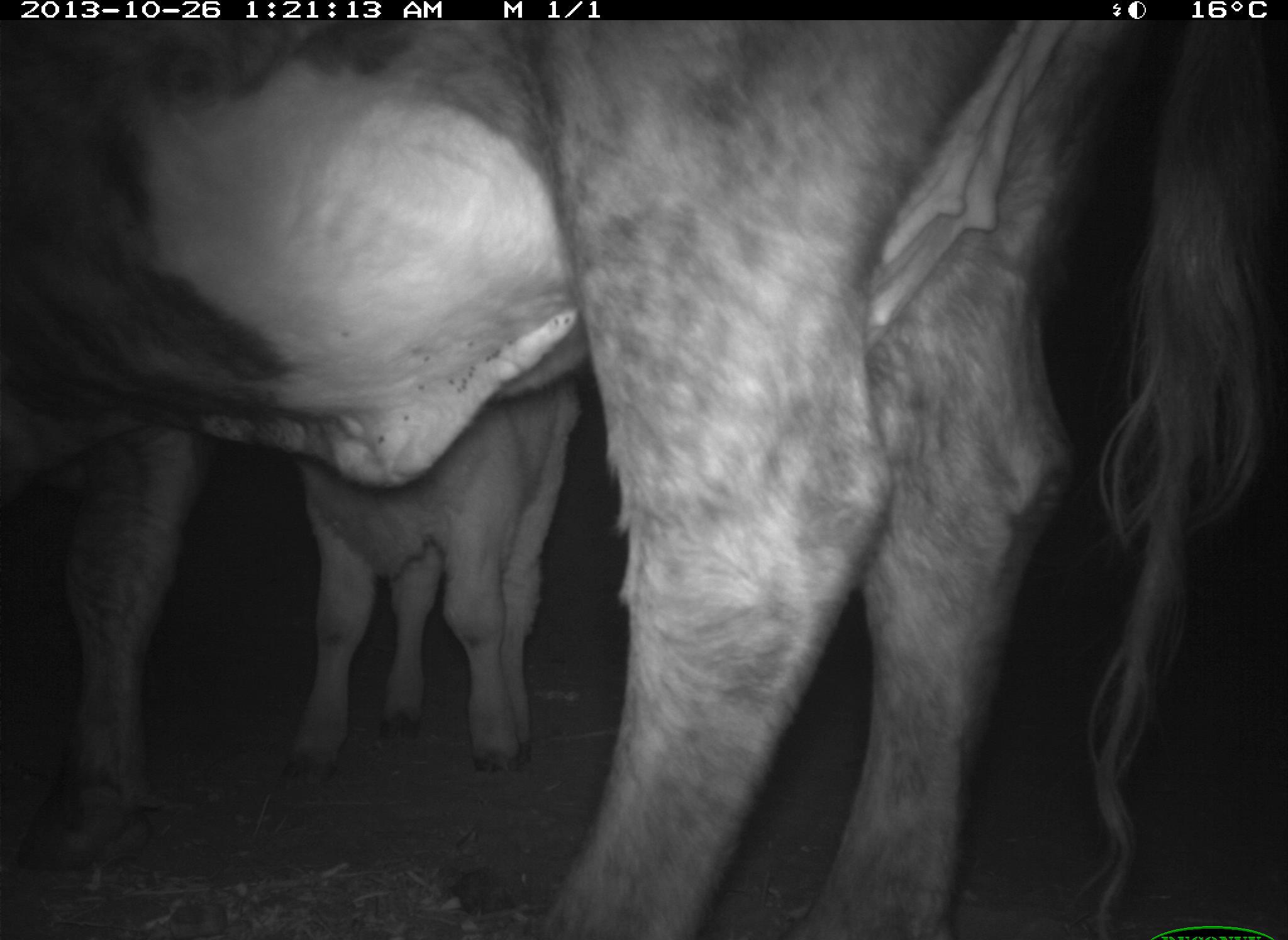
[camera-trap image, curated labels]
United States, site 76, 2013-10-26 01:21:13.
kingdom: Animalia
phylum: Chordata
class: Mammalia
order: Artiodactyla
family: Bovidae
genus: Bos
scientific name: Bos taurus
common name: cow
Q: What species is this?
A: Cow (Bos taurus).